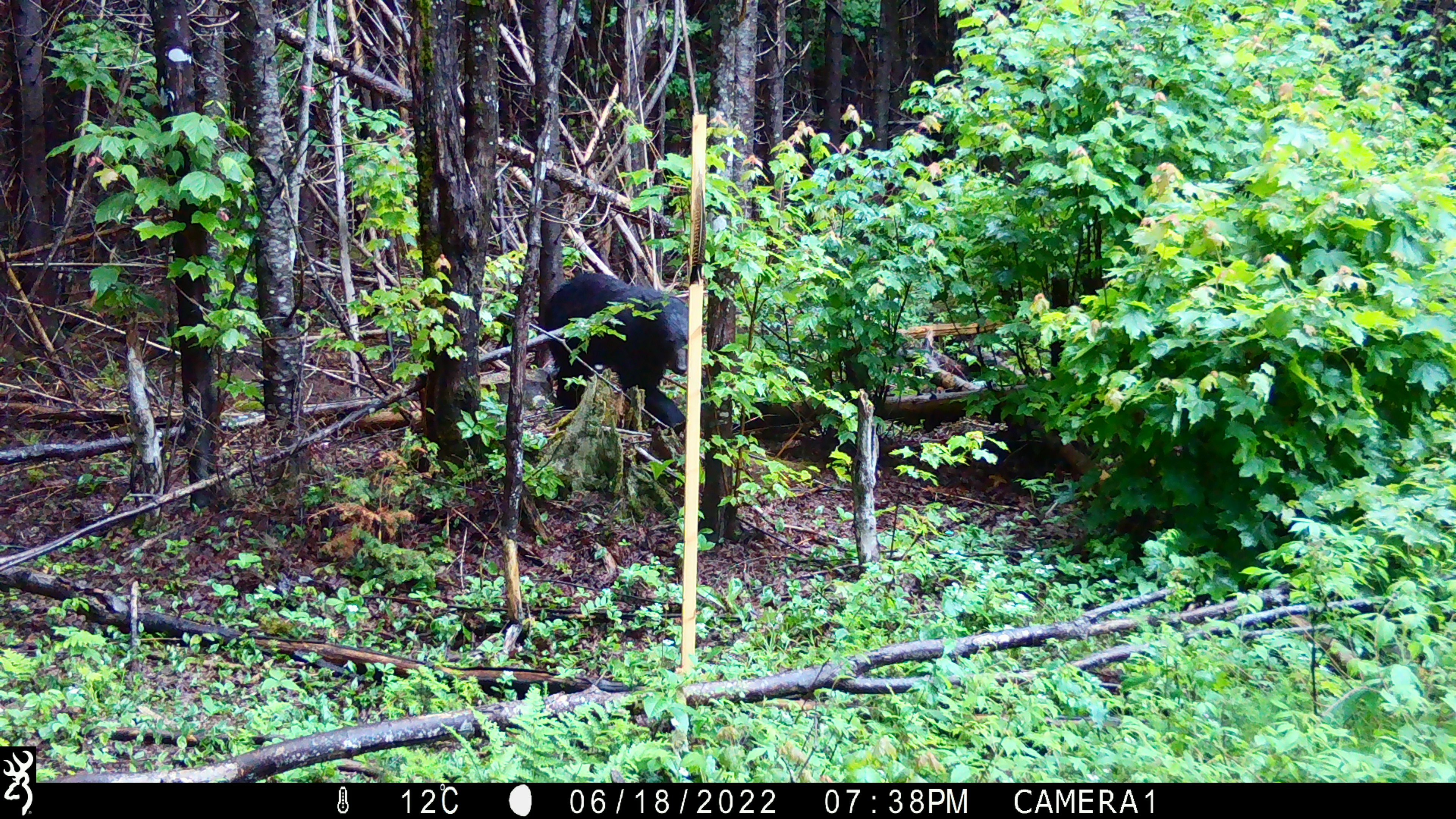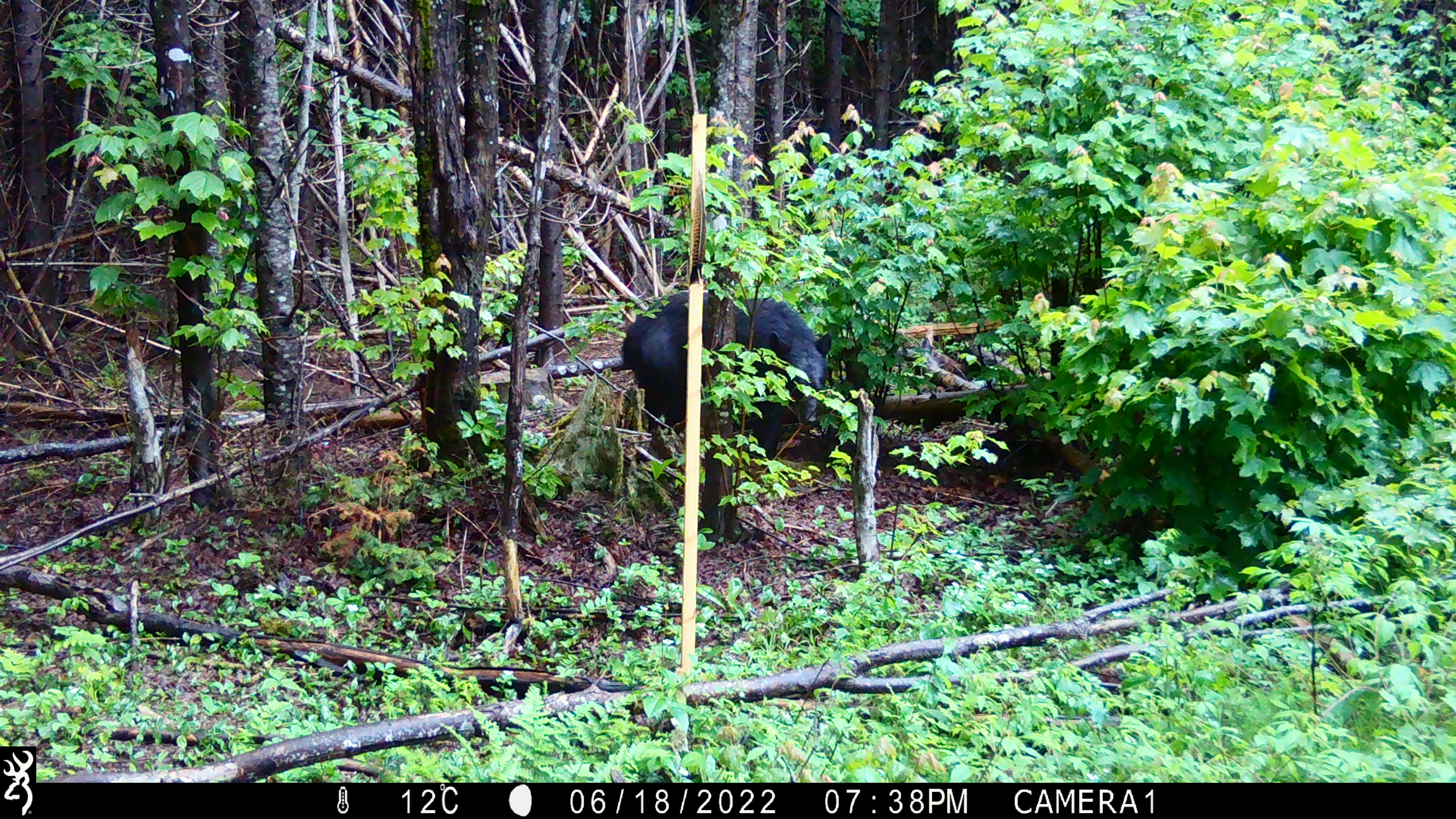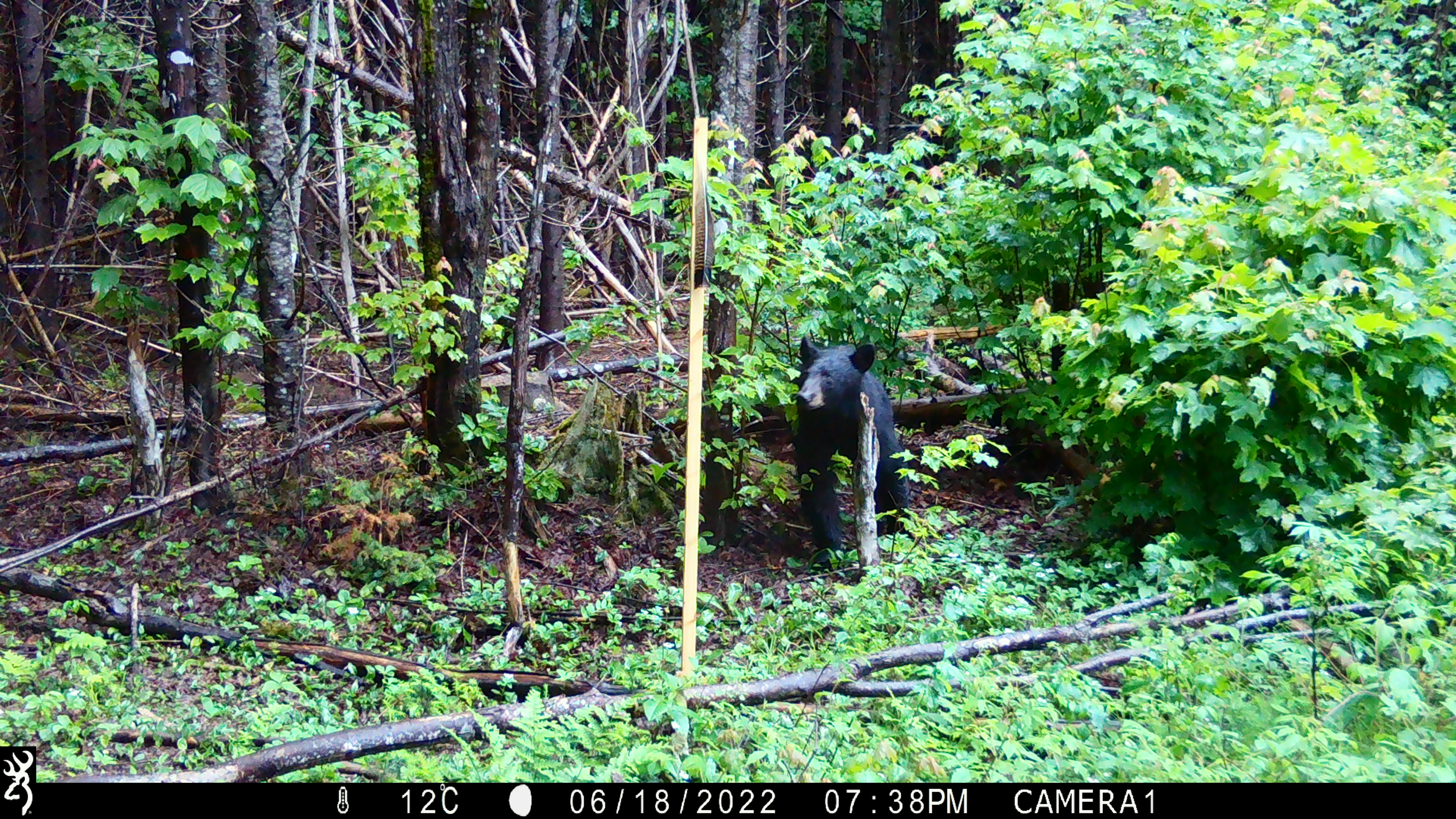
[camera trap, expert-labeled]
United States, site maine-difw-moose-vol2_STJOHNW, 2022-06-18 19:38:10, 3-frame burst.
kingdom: Animalia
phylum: Chordata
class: Mammalia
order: Carnivora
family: Ursidae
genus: Ursus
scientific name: Ursus americanus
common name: black bear